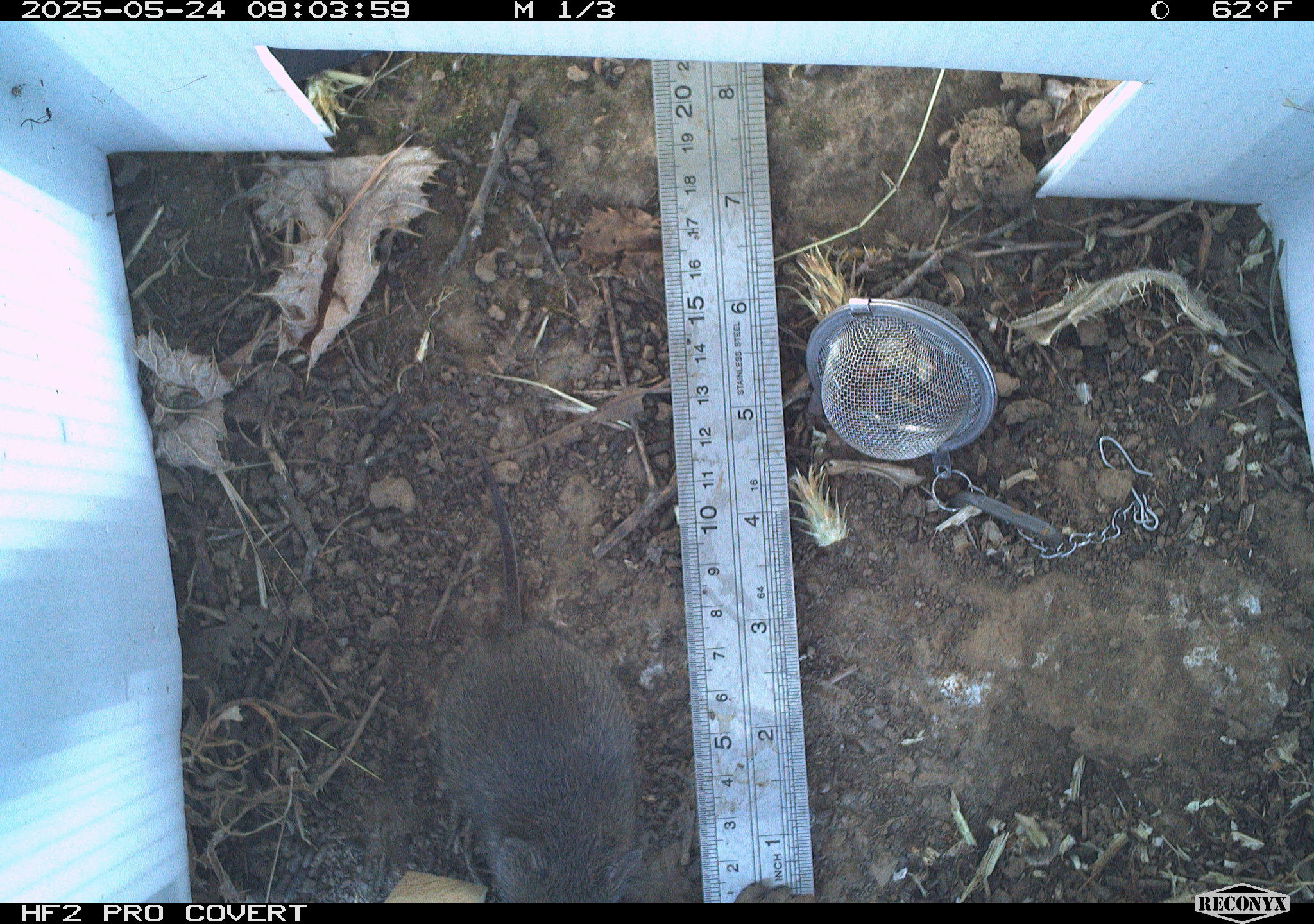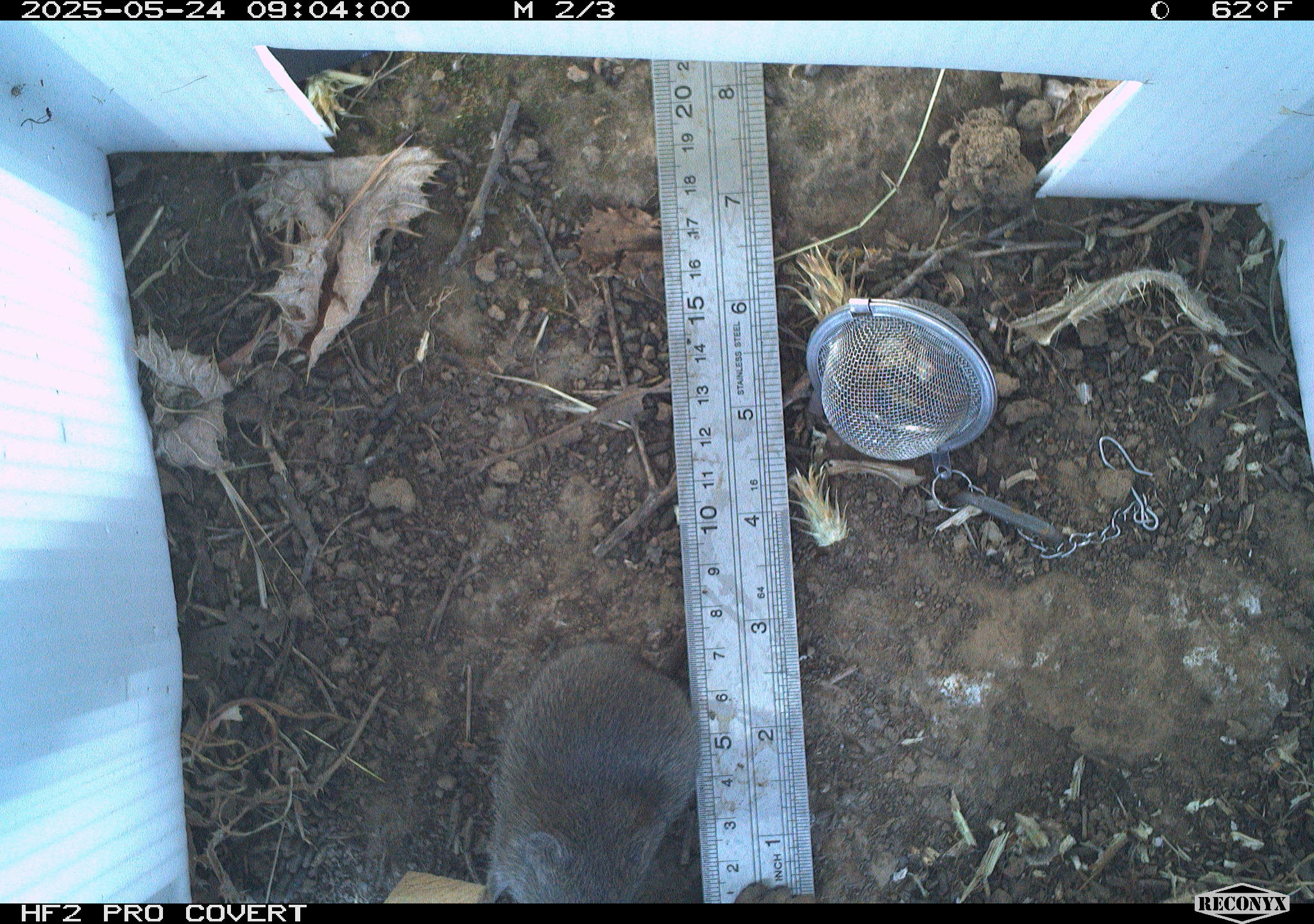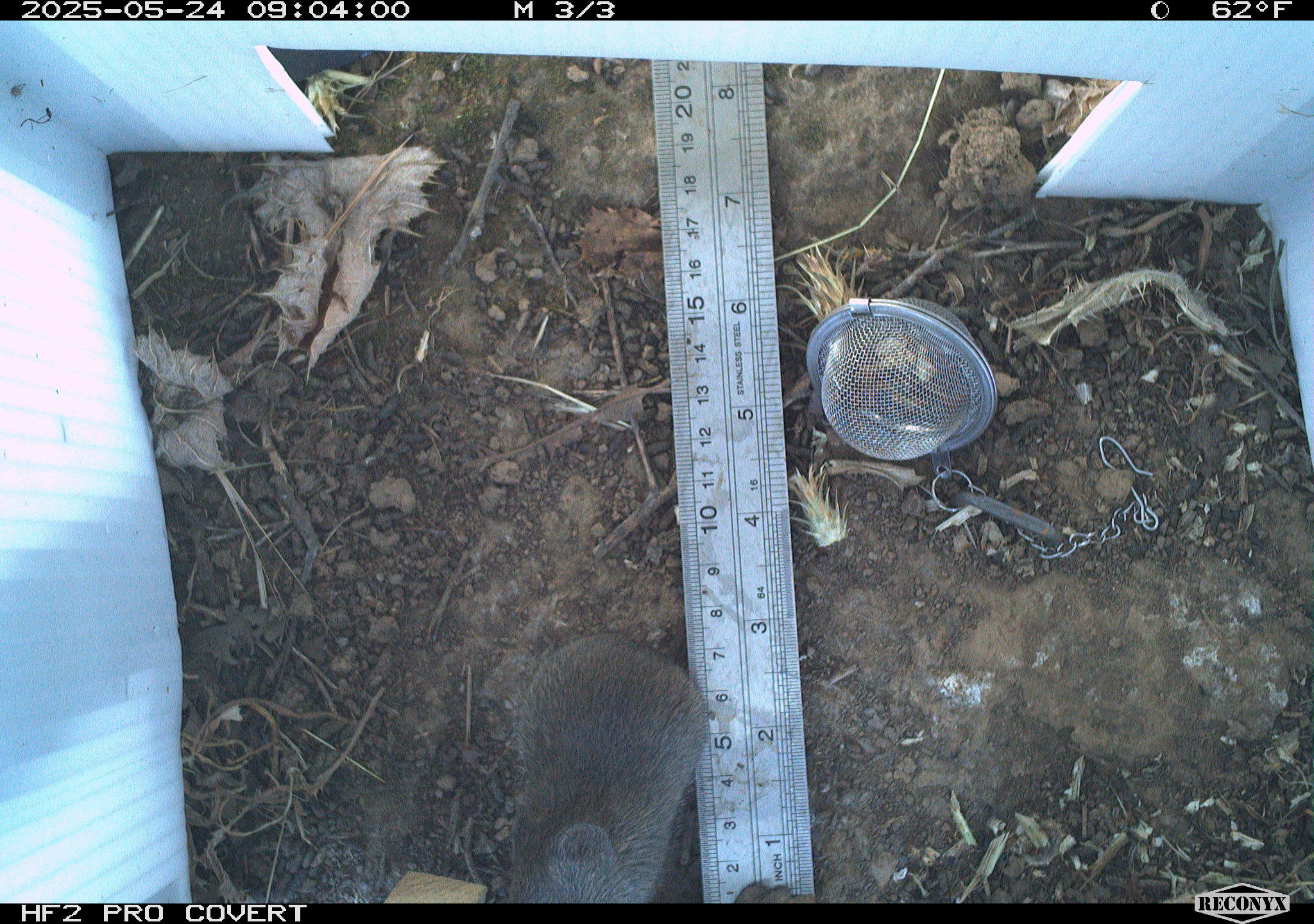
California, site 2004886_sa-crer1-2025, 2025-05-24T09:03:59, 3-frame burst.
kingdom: Animalia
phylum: Chordata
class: Mammalia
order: Rodentia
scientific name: Rodentia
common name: rodent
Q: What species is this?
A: Rodent (Rodentia).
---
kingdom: Animalia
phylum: Chordata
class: Mammalia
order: Rodentia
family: Cricetidae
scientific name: Arvicolinae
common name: voles, lemmings, and muskrats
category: arvicolinae subfamily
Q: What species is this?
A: Arvicolinae subfamily (voles, lemmings, and muskrats) (Arvicolinae).